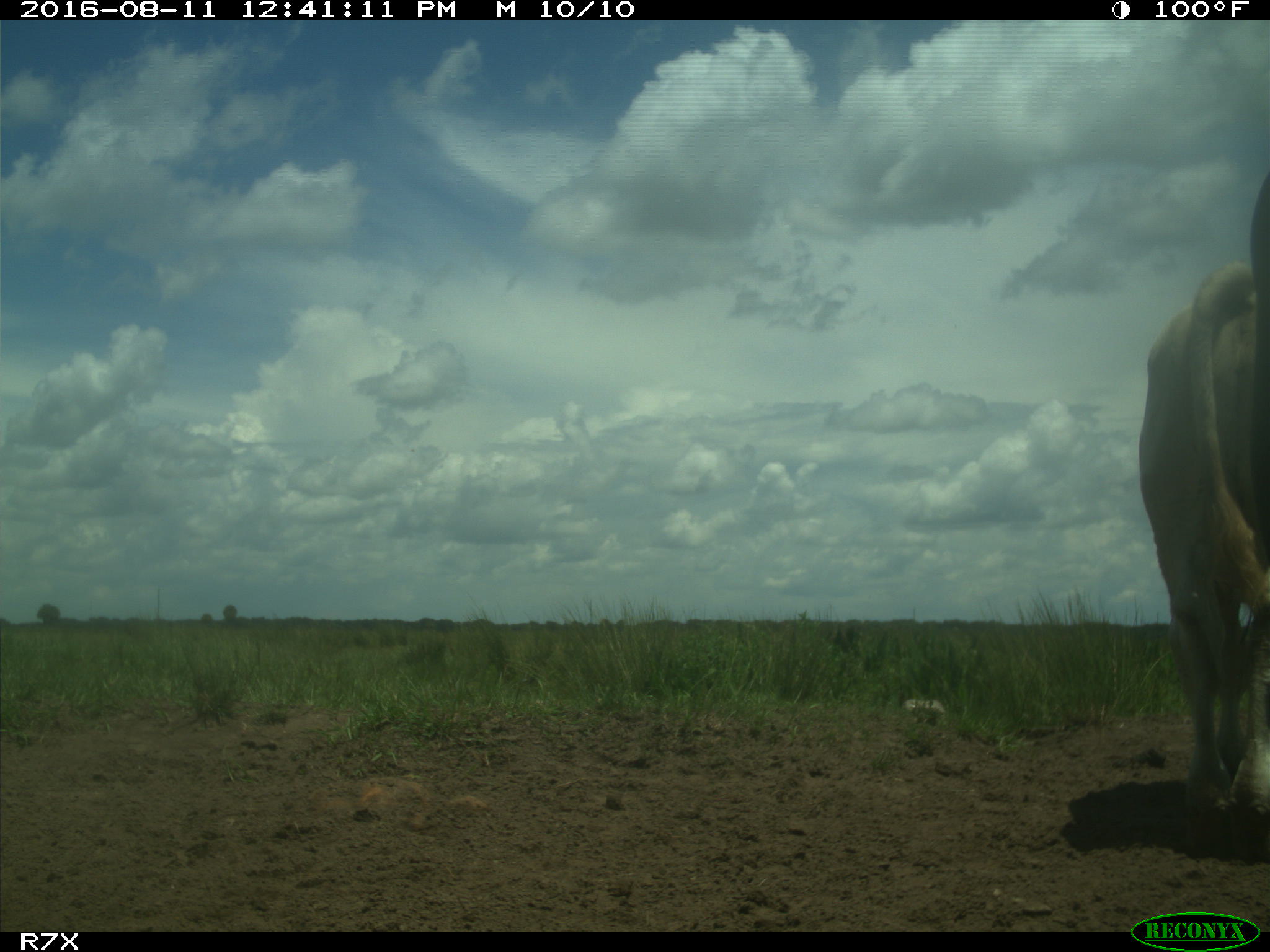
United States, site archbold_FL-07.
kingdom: Animalia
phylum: Chordata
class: Mammalia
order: Artiodactyla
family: Bovidae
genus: Bos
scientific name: Bos taurus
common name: domestic cow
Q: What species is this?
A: Bos taurus (domestic cow).